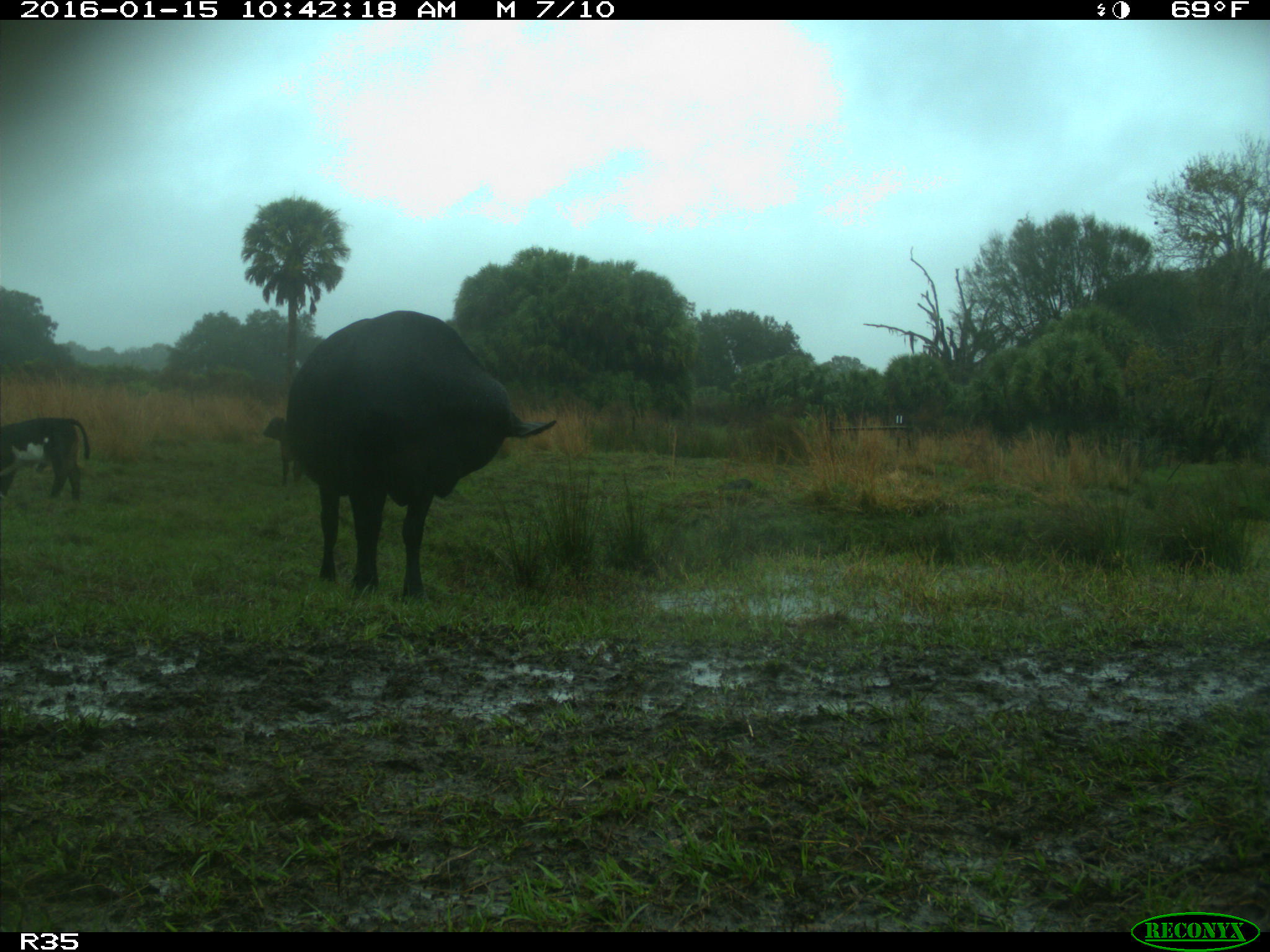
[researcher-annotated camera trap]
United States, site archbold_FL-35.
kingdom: Animalia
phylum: Chordata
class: Mammalia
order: Artiodactyla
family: Bovidae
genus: Bos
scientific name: Bos taurus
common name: domestic cow